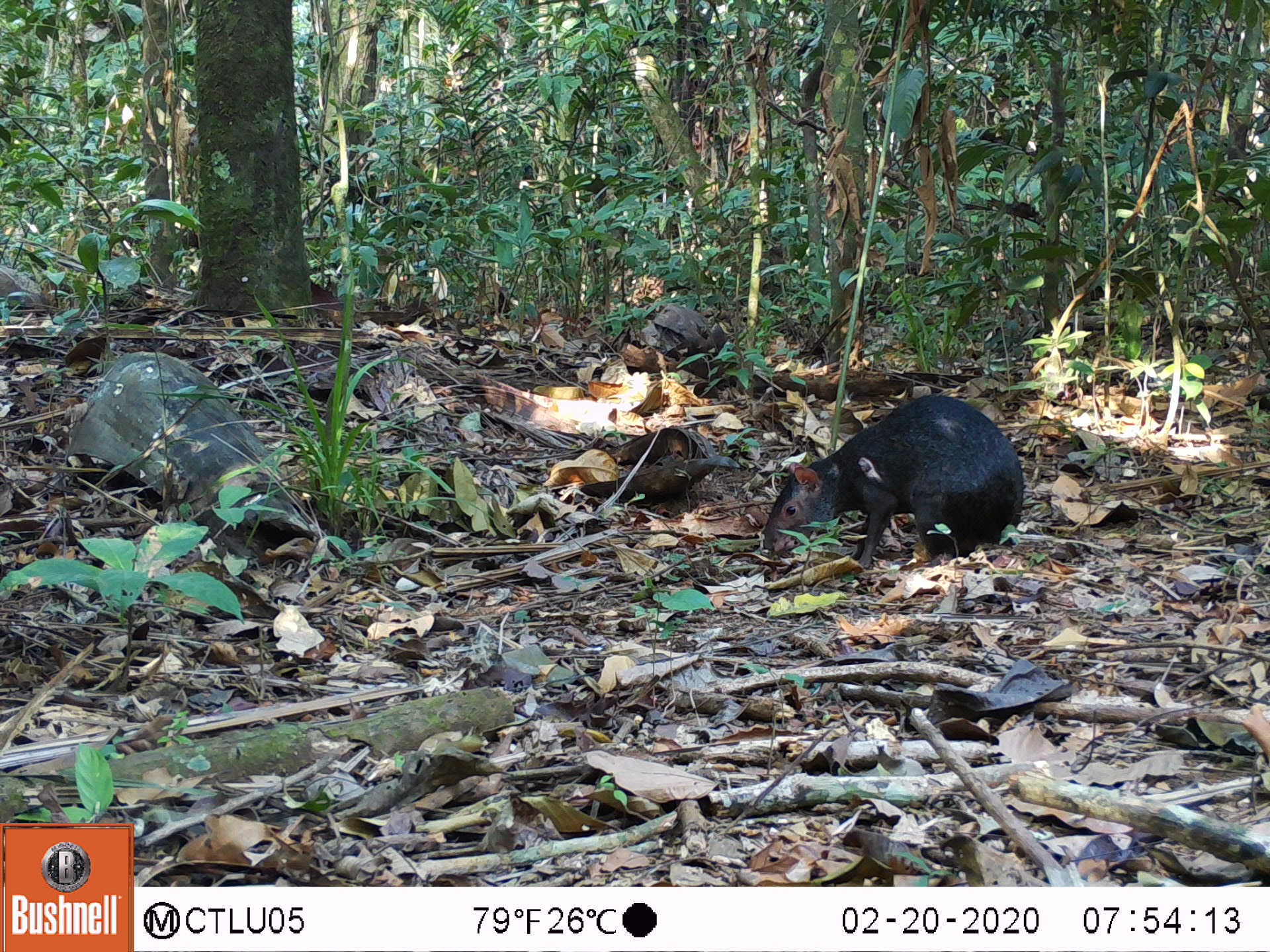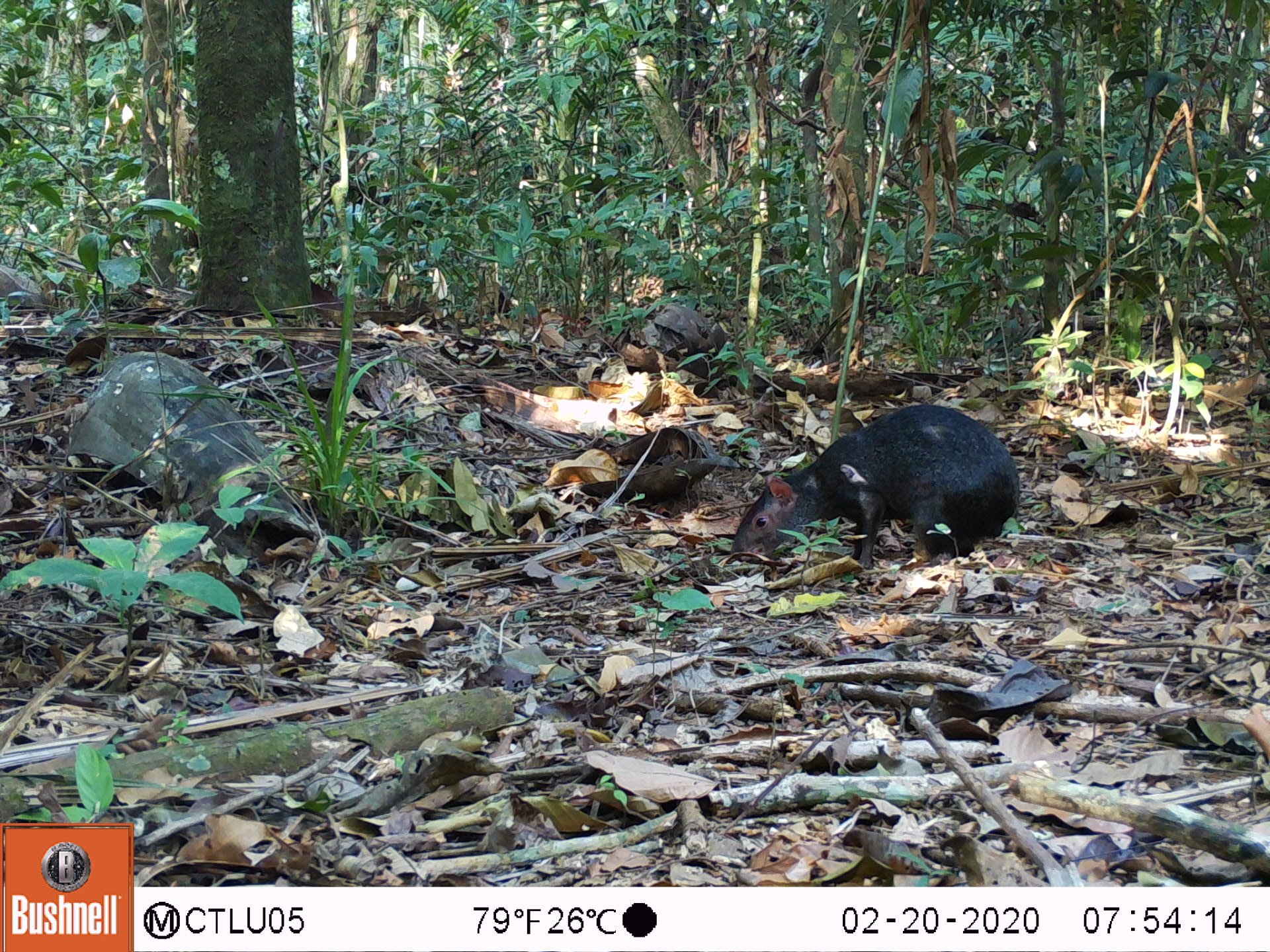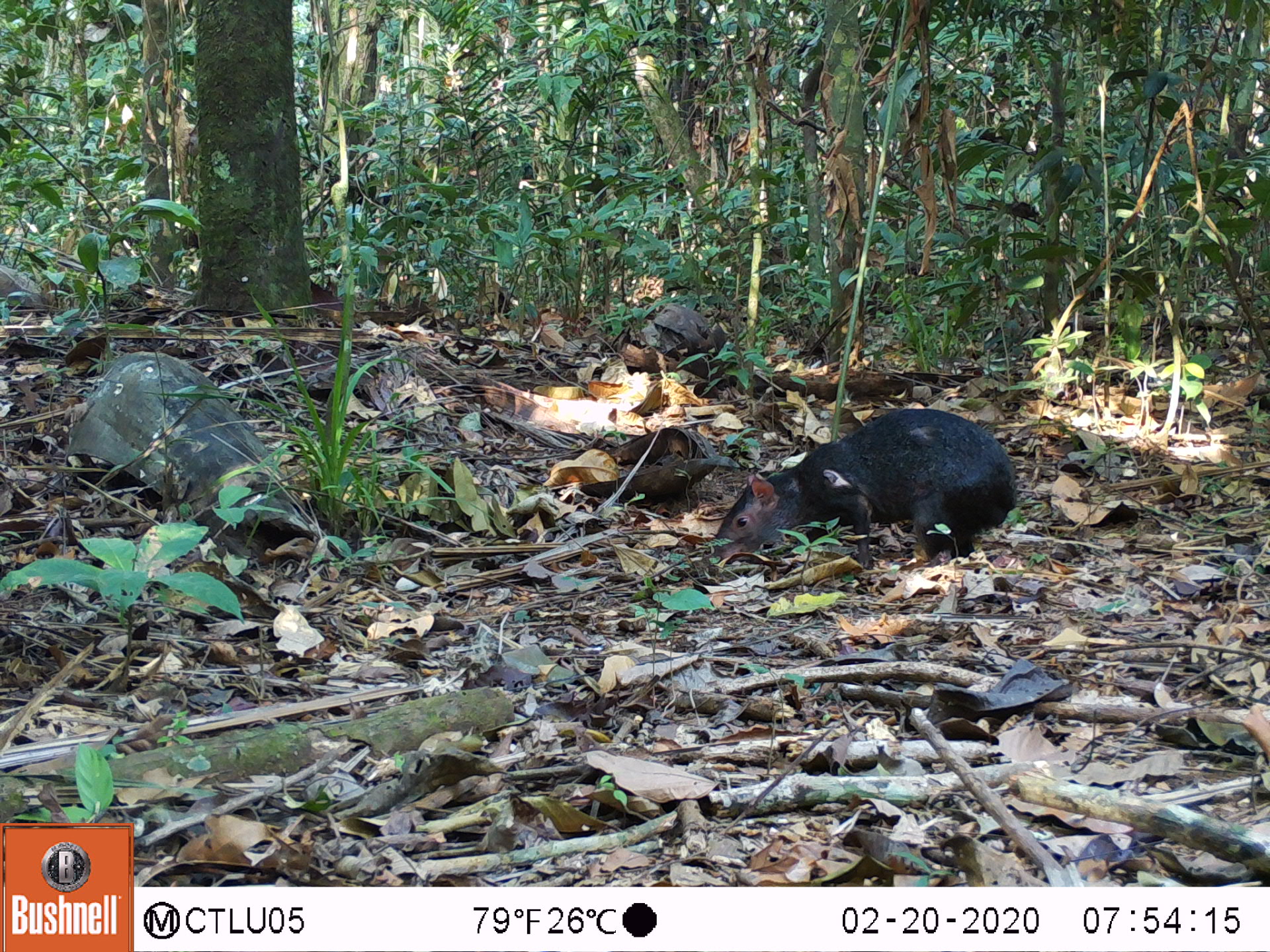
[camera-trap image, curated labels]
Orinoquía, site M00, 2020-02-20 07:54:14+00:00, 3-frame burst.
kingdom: Animalia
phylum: Chordata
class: Mammalia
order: Rodentia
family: Dasyproctidae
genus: Dasyprocta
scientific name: Dasyprocta fuliginosa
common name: black agouti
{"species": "black agouti (Dasyprocta fuliginosa)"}